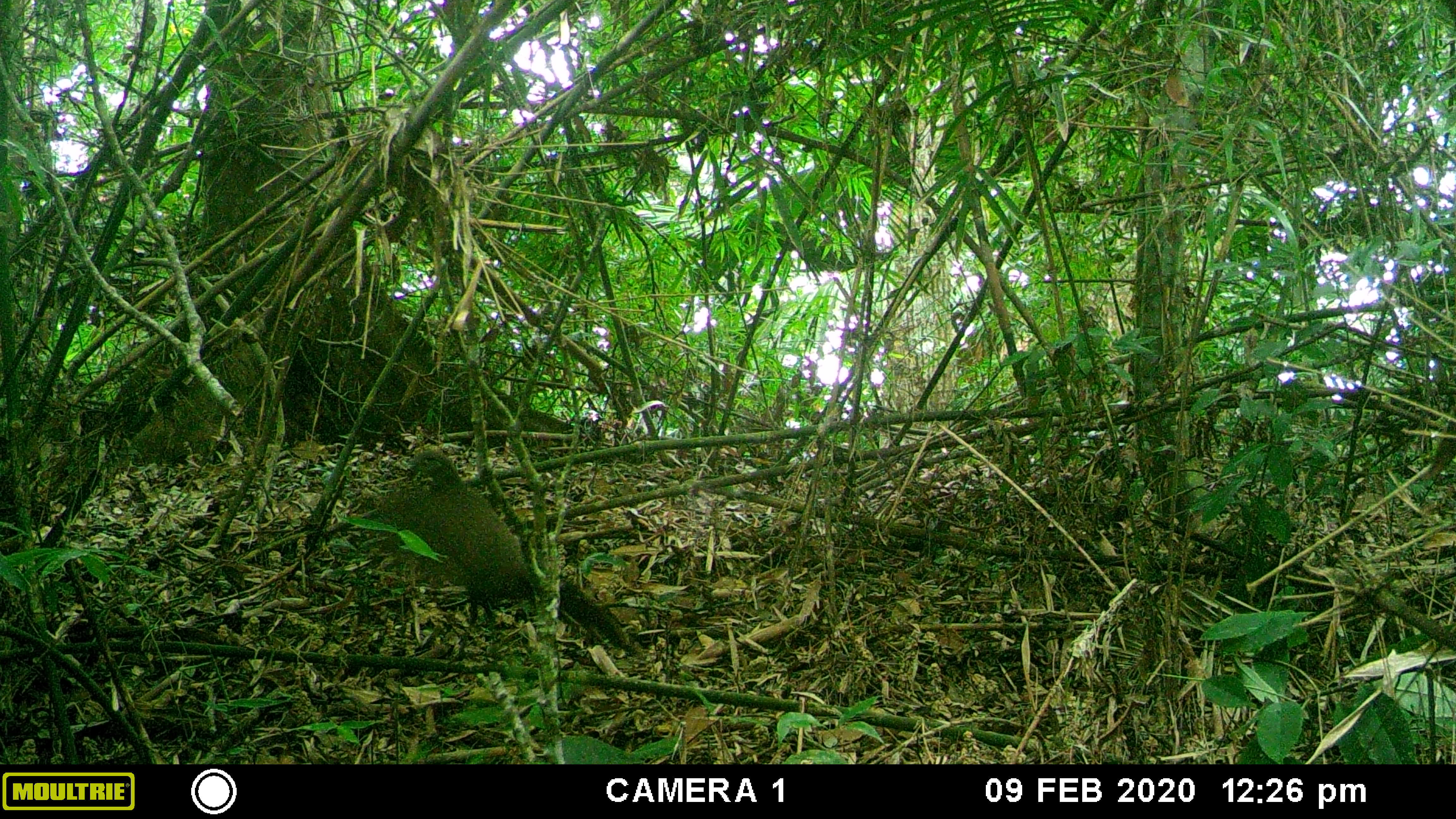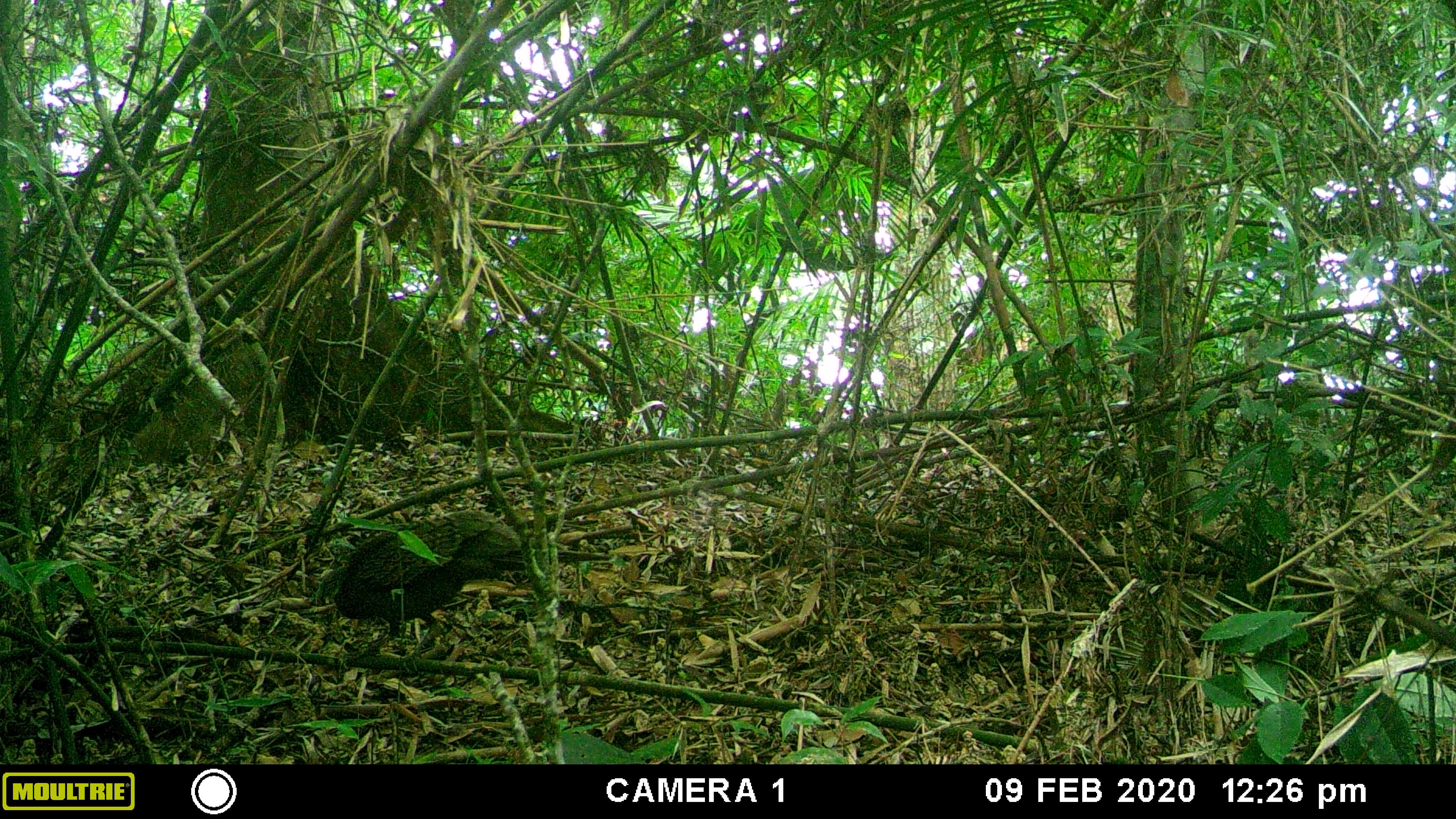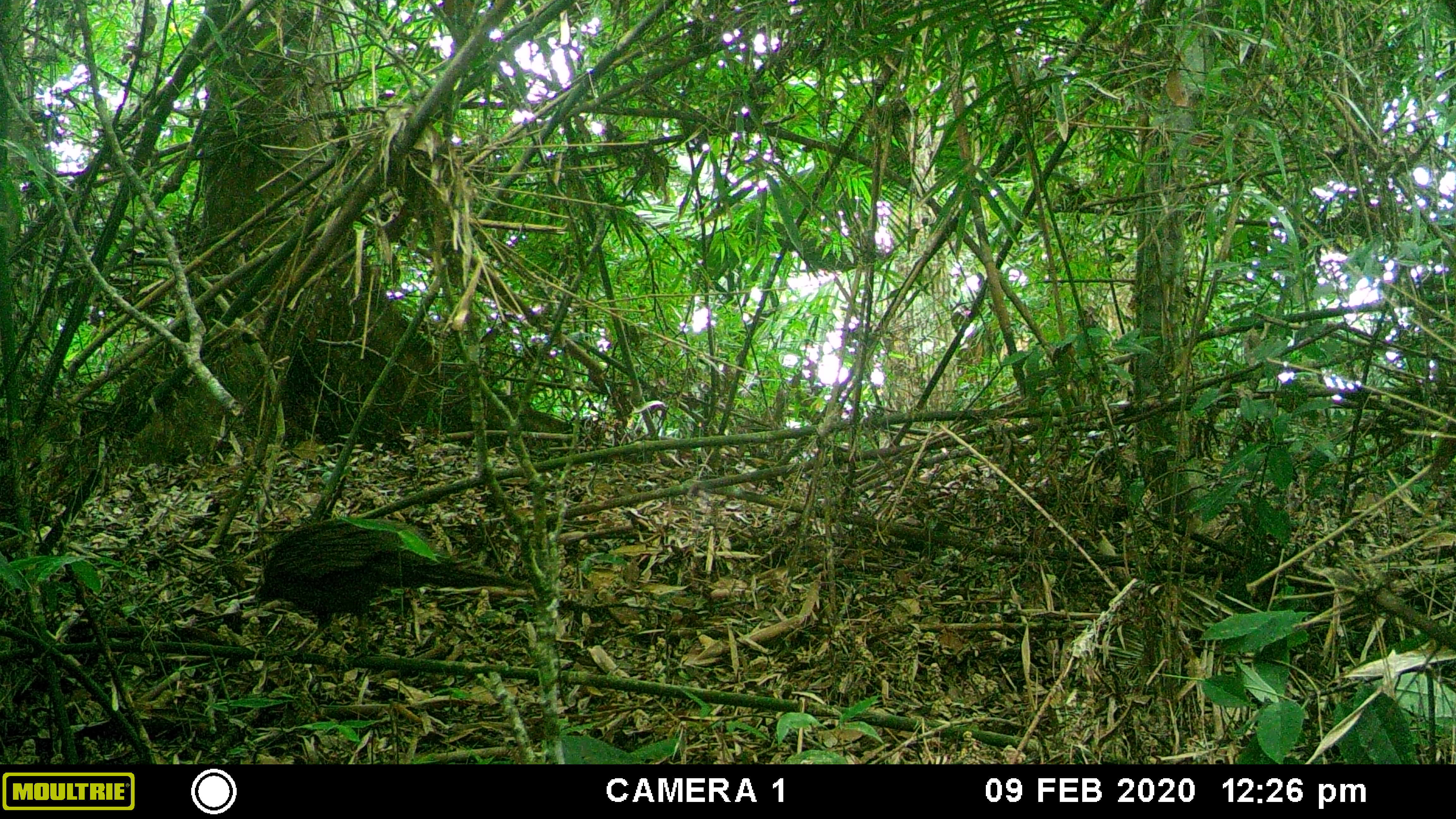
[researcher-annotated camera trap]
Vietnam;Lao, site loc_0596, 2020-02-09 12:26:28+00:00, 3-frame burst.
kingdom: Animalia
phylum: Chordata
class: Aves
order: Galliformes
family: Phasianidae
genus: Polyplectron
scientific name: Polyplectron bicalcaratum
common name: gray peacock-pheasant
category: grey peacock pheasant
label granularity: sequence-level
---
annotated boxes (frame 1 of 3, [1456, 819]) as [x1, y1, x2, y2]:
grey peacock pheasant: [372, 450, 629, 649]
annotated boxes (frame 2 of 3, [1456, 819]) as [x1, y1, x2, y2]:
grey peacock pheasant: [313, 510, 611, 673]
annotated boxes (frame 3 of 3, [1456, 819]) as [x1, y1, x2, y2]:
grey peacock pheasant: [253, 520, 531, 660]